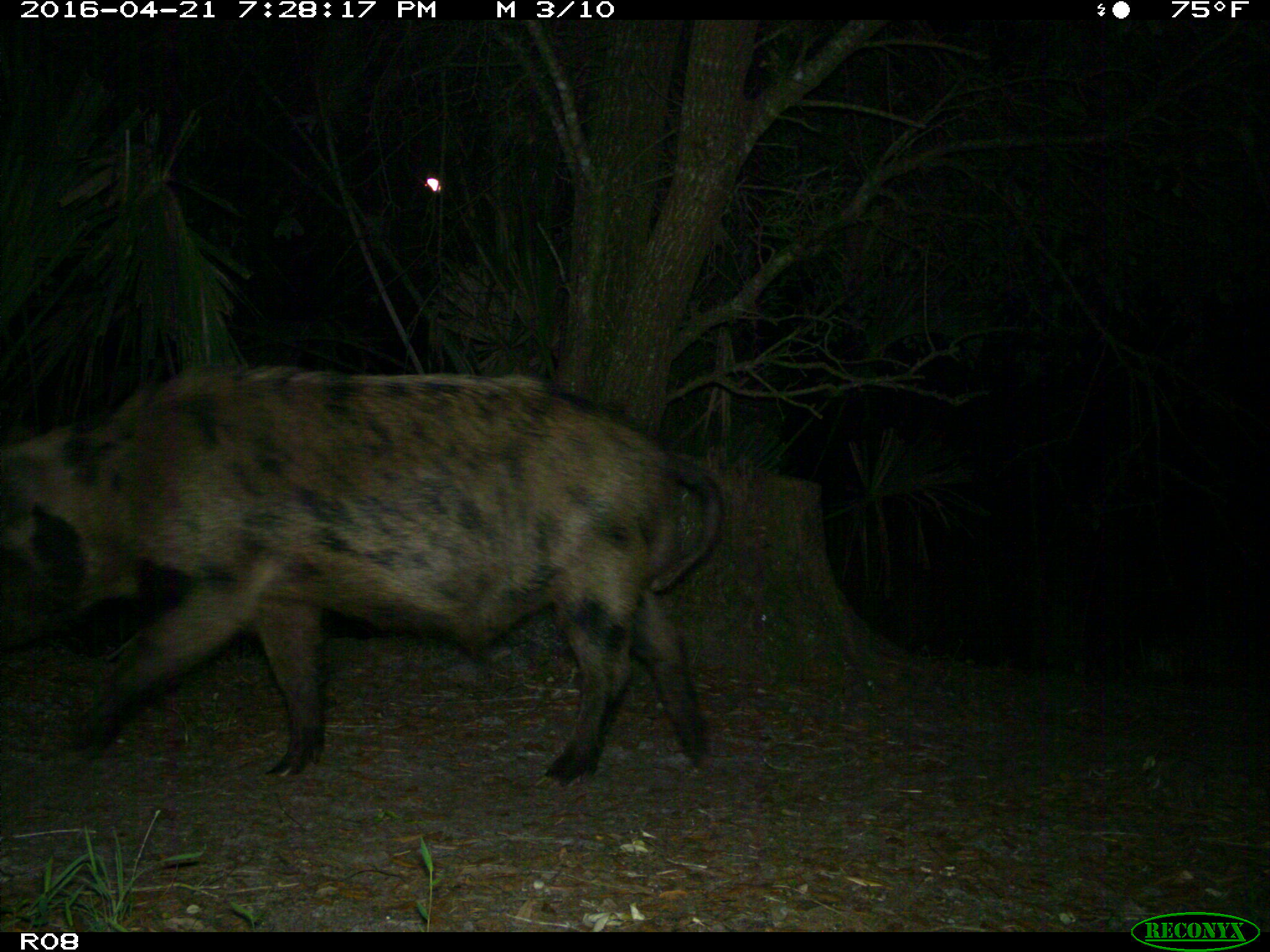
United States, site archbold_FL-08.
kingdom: Animalia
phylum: Chordata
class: Mammalia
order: Artiodactyla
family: Suidae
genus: Sus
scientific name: Sus scrofa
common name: wild boar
Sus scrofa (wild boar).